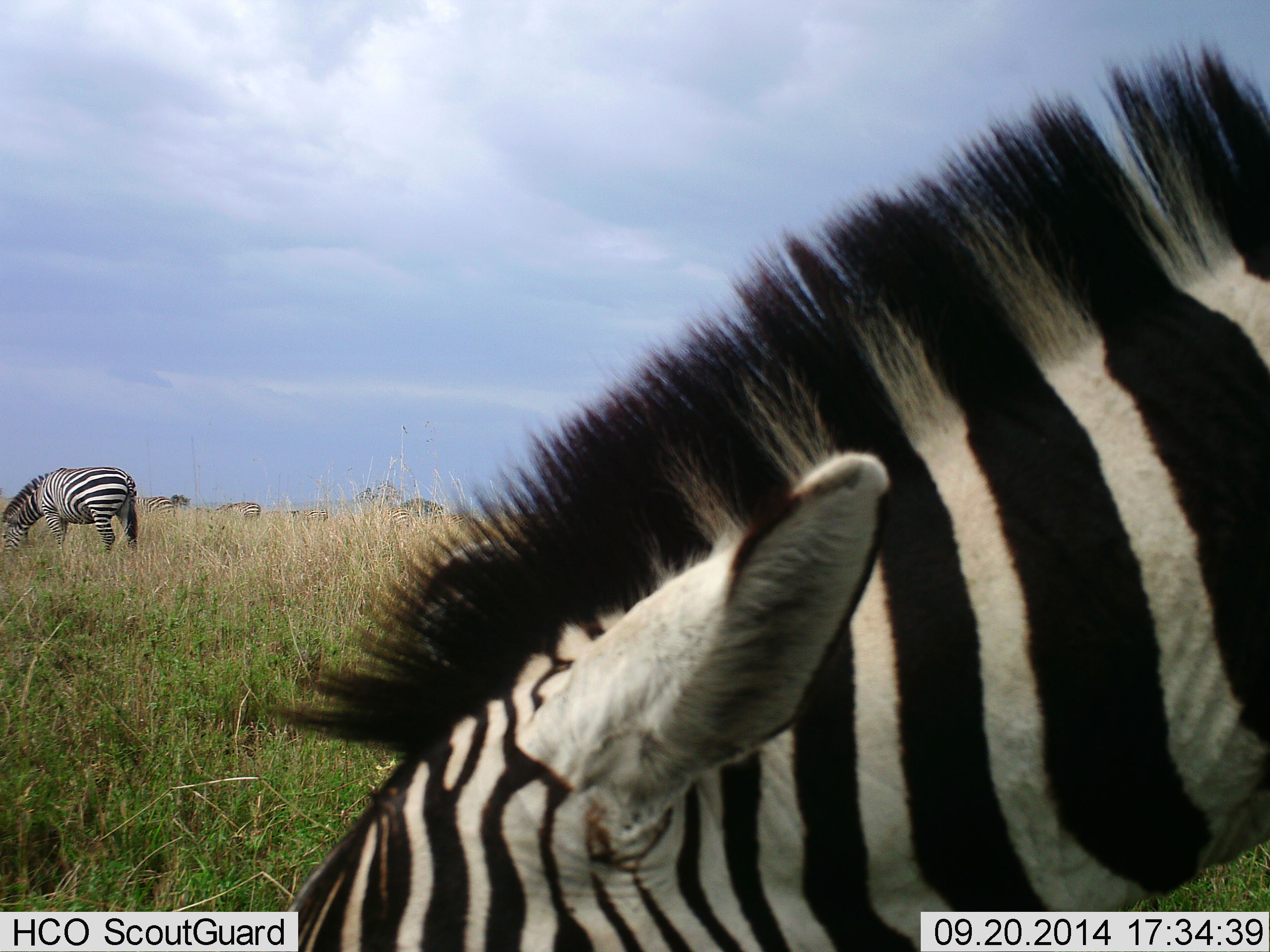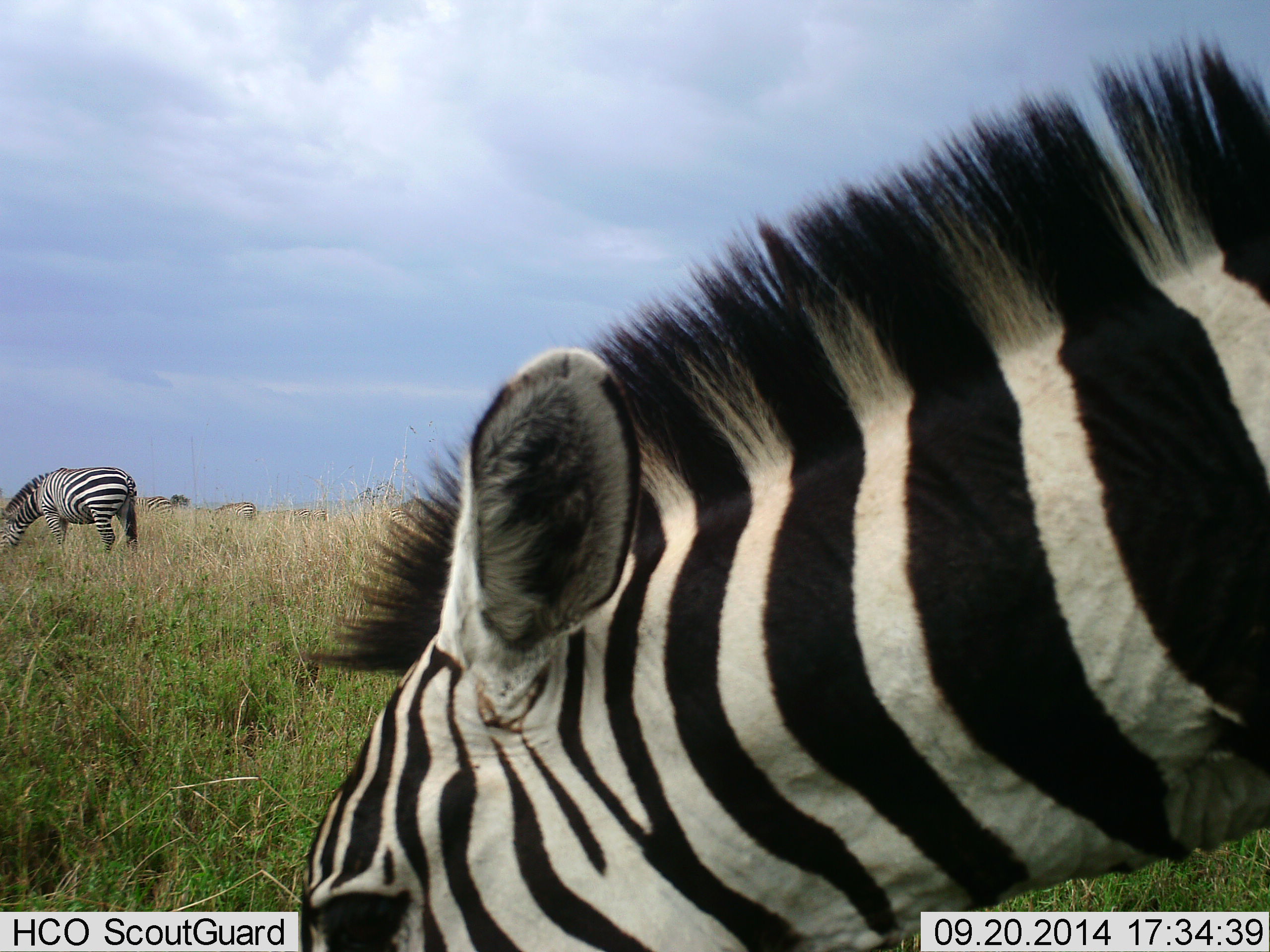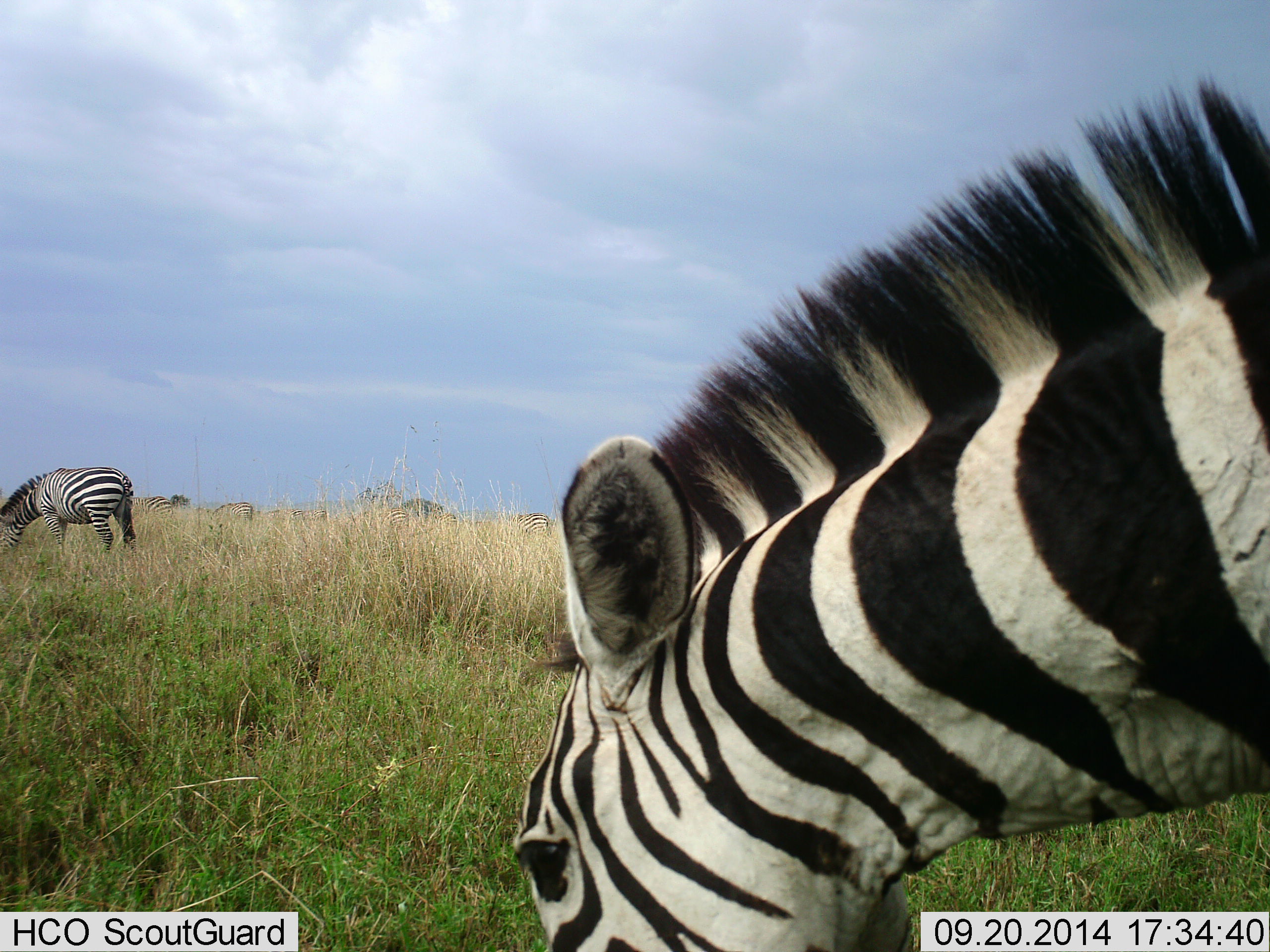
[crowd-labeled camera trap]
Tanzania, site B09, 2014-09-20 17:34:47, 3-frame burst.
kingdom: Animalia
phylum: Chordata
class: Mammalia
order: Perissodactyla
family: Equidae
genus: Equus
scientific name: Equus quagga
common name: plains zebra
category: zebra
Zebra (plains zebra) (Equus quagga), count 5. Behavior (volunteer vote fractions): standing 10%, resting 0%, moving 0%, interacting 0%. Young present (vote fraction): 0%. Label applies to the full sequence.